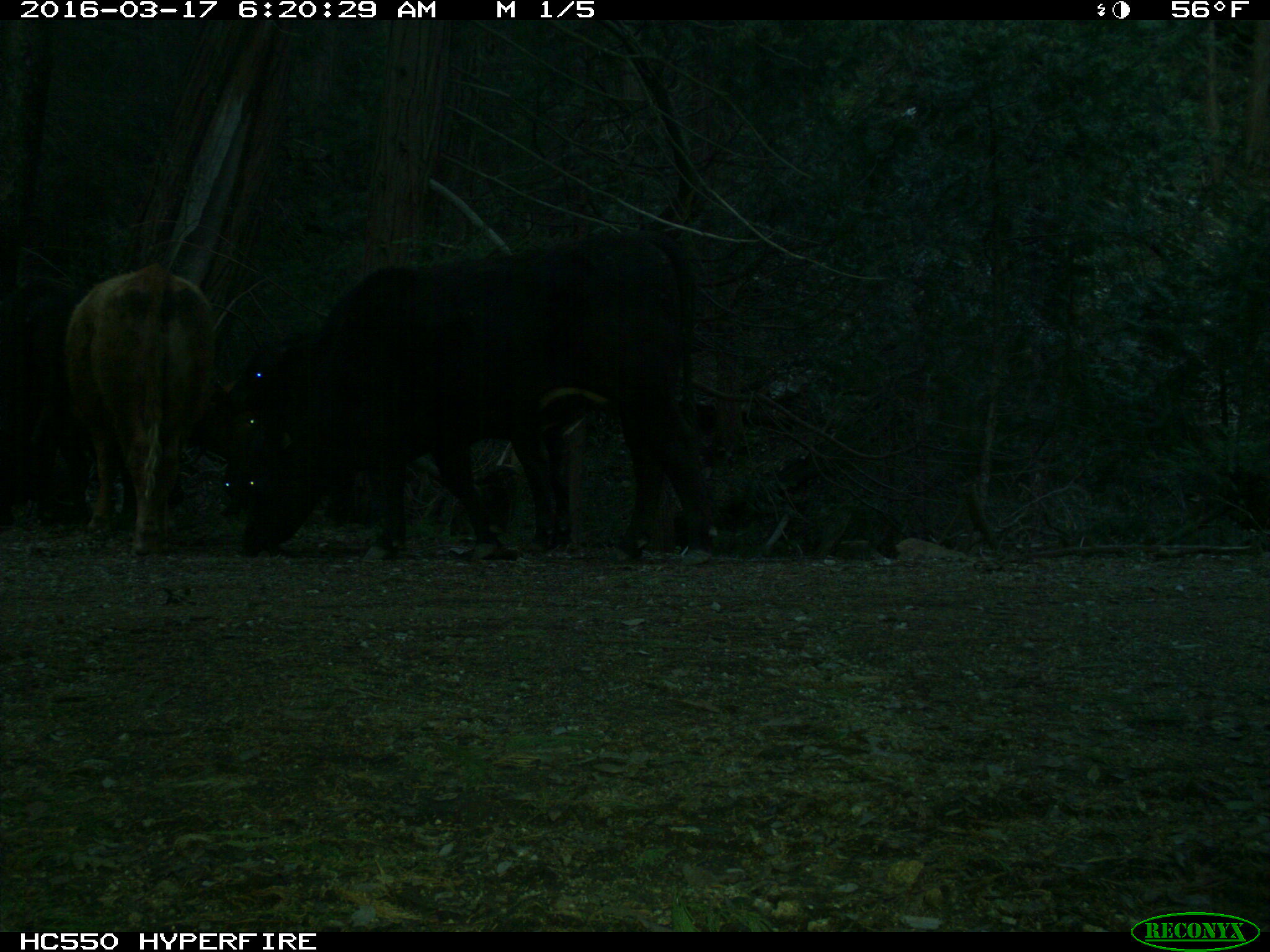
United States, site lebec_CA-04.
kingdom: Animalia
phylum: Chordata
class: Mammalia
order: Artiodactyla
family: Bovidae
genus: Bos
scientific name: Bos taurus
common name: domestic cow